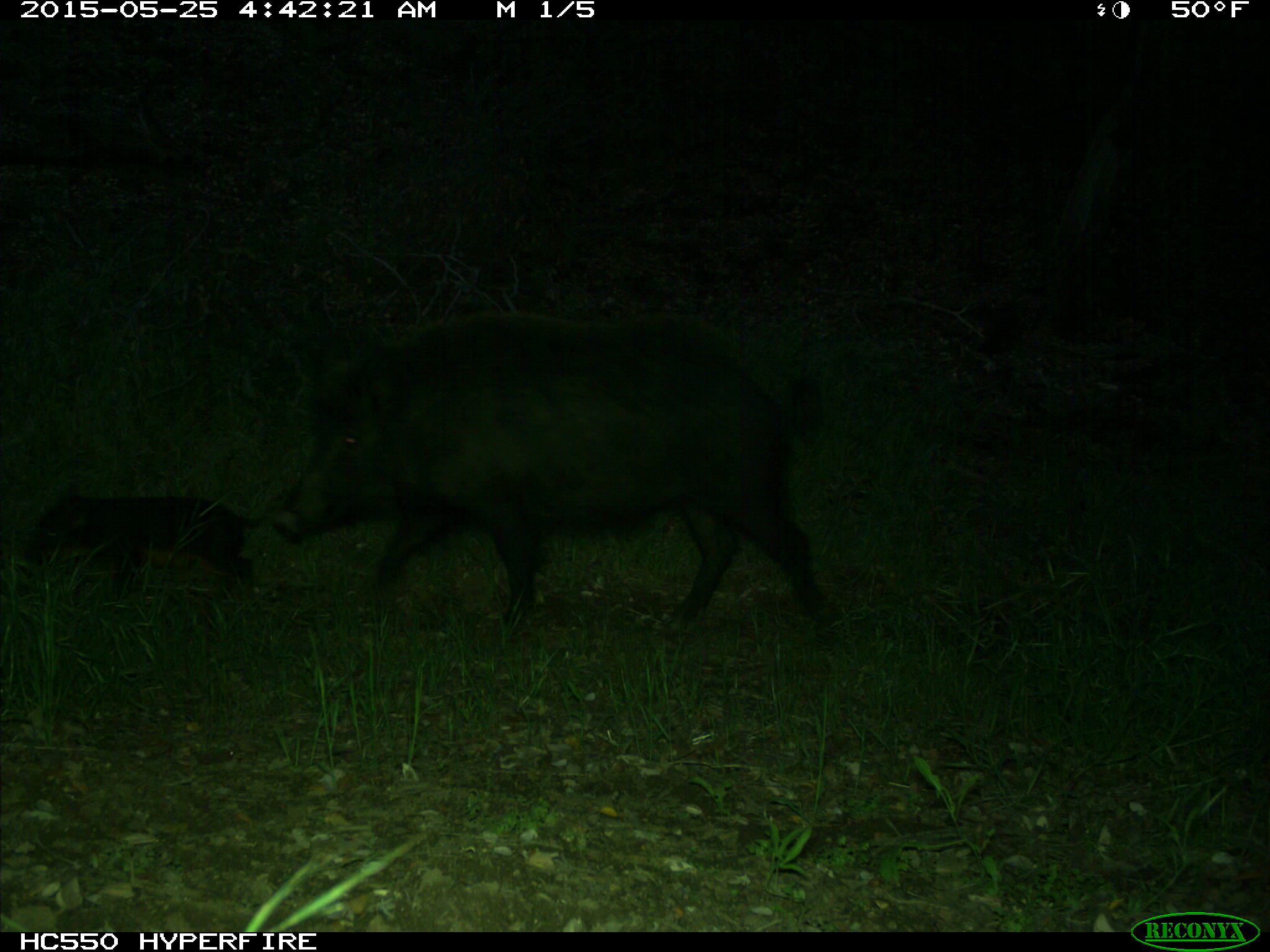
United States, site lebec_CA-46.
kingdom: Animalia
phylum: Chordata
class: Mammalia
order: Artiodactyla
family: Suidae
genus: Sus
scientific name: Sus scrofa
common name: wild boar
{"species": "Sus scrofa (wild boar)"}